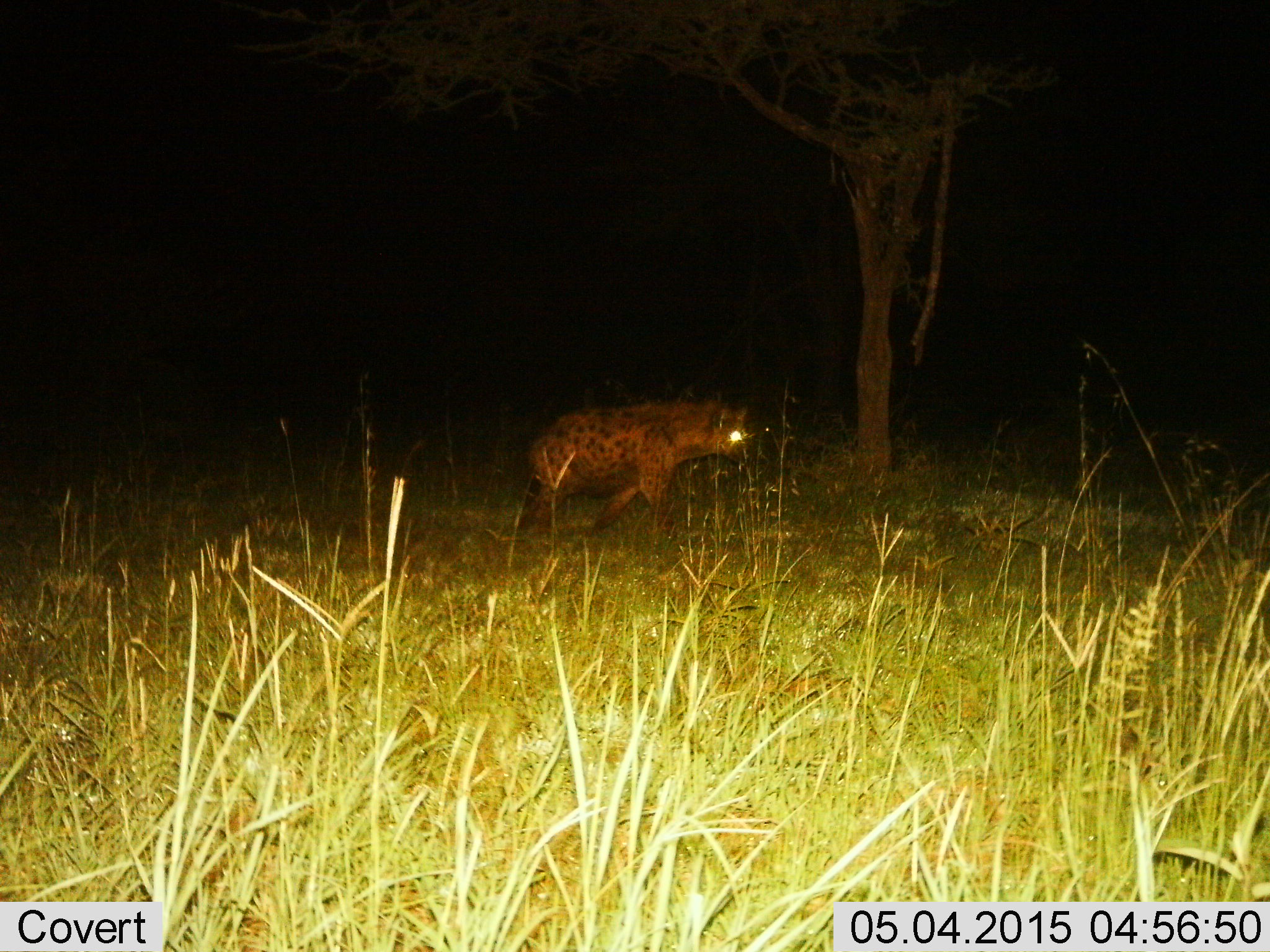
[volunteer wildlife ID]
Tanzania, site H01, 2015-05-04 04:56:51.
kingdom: Animalia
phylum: Chordata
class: Mammalia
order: Carnivora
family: Hyaenidae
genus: Crocuta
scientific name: Crocuta crocuta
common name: spotted hyena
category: hyenaspotted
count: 1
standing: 0%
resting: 0%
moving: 100%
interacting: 0%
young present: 0%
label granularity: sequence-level